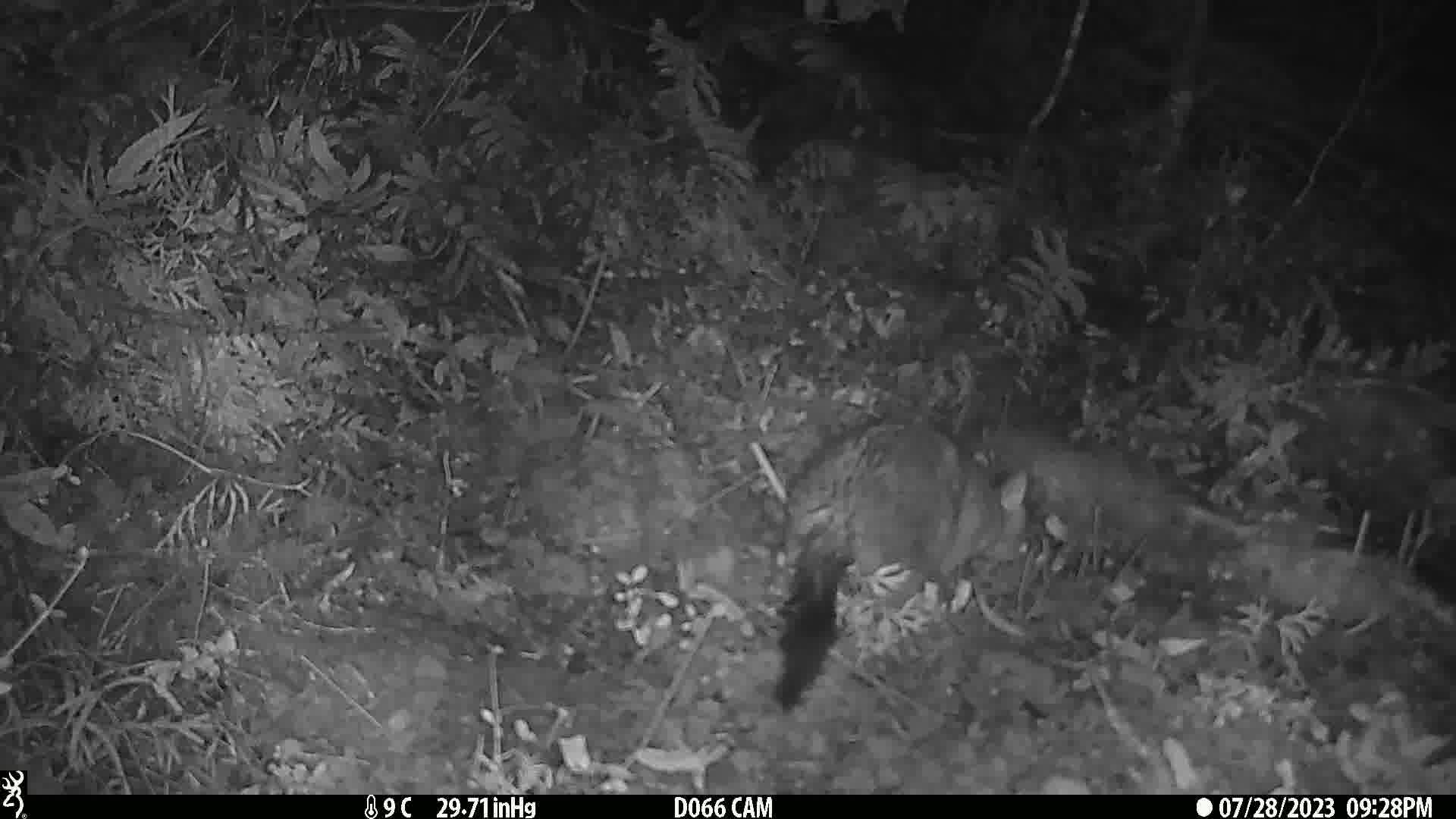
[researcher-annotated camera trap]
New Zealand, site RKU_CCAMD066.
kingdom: Animalia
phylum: Chordata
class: Mammalia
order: Diprotodontia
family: Phalangeridae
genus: Trichosurus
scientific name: Trichosurus vulpecula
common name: common brushtail possum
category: possum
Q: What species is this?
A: Possum (common brushtail possum) (Trichosurus vulpecula).